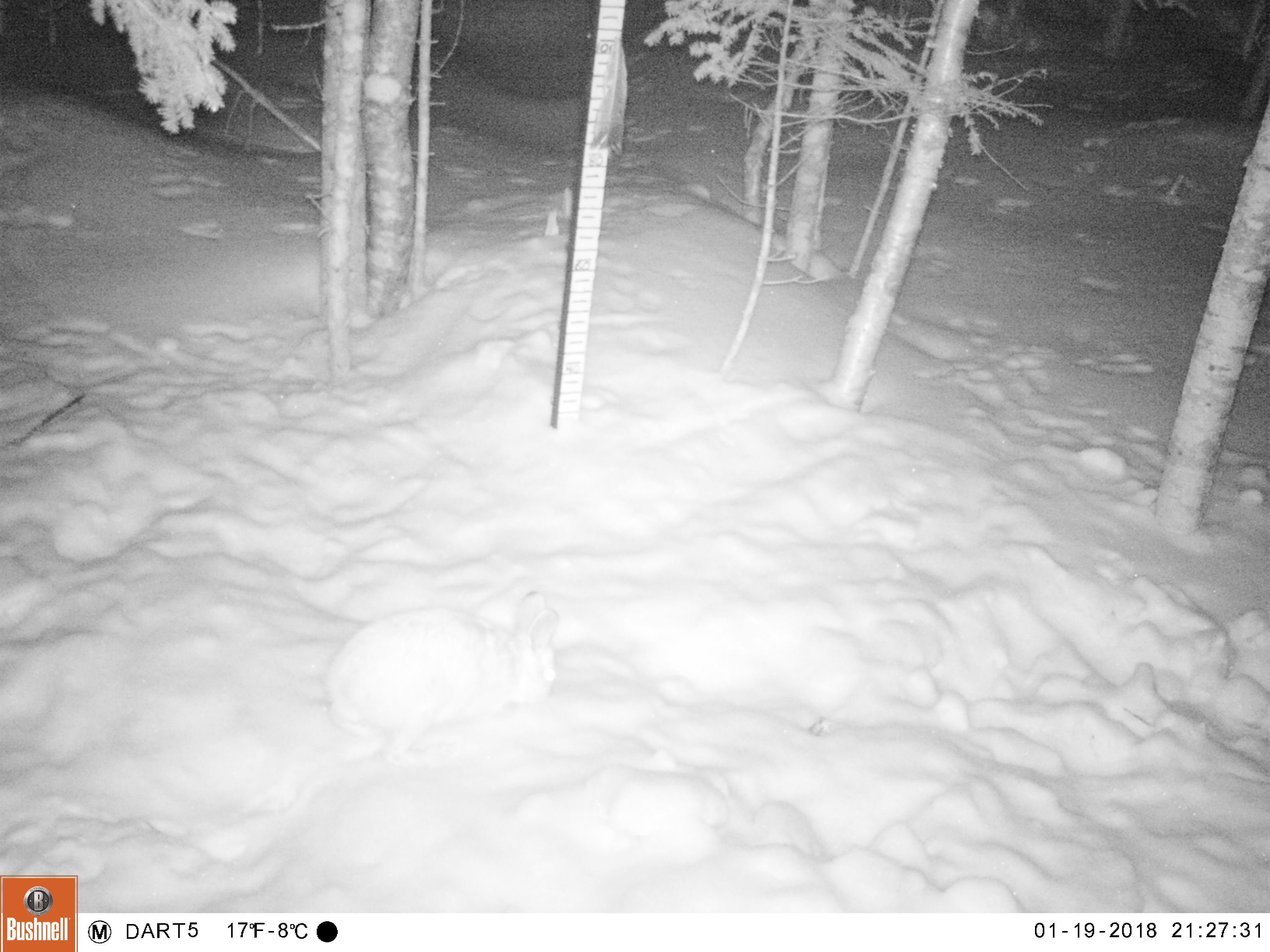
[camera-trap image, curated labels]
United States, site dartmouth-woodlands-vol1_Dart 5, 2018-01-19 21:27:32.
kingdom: Animalia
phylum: Chordata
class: Mammalia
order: Lagomorpha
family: Leporidae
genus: Lepus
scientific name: Lepus americanus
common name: snowshoe hare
Snowshoe hare (Lepus americanus).